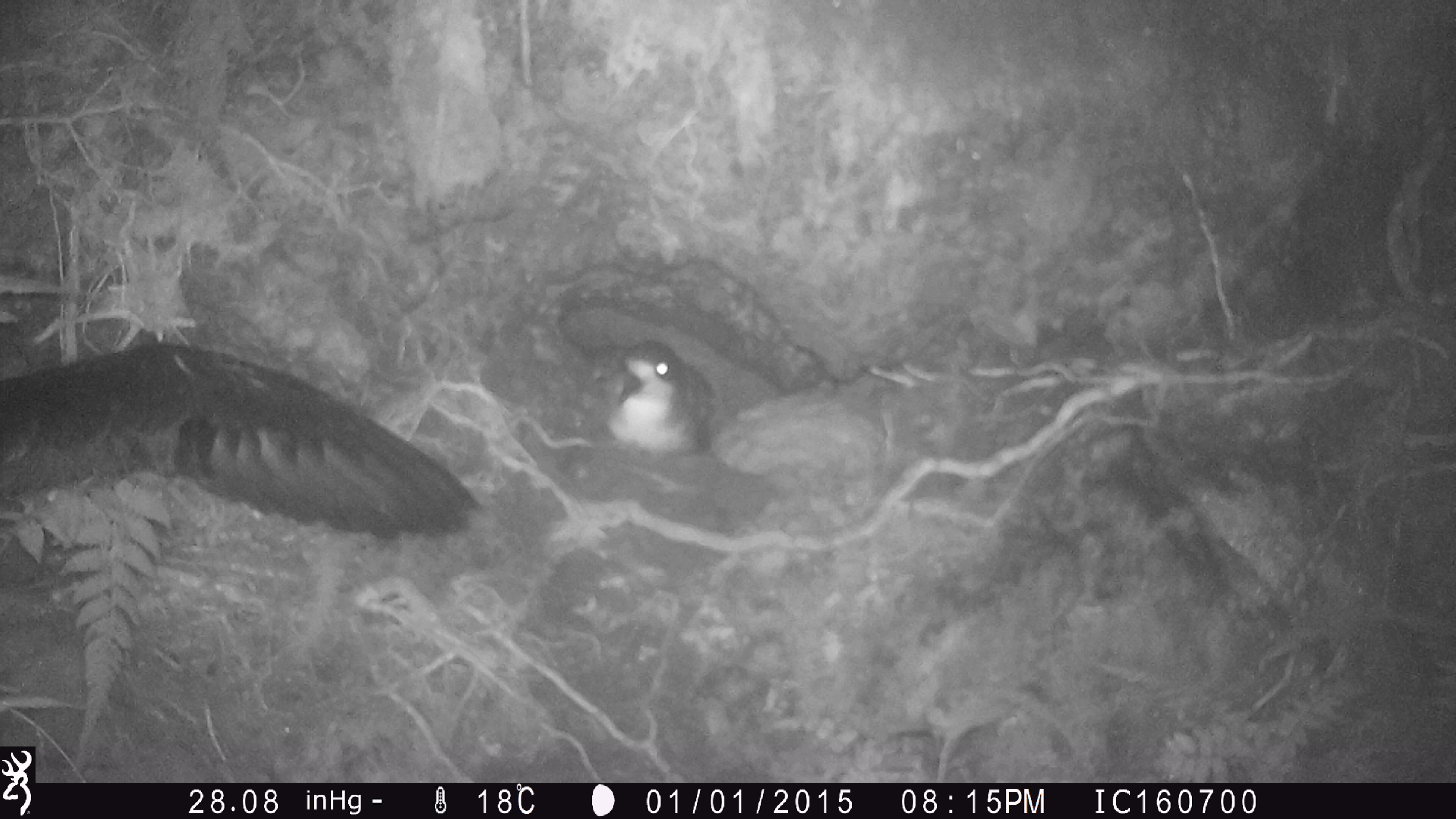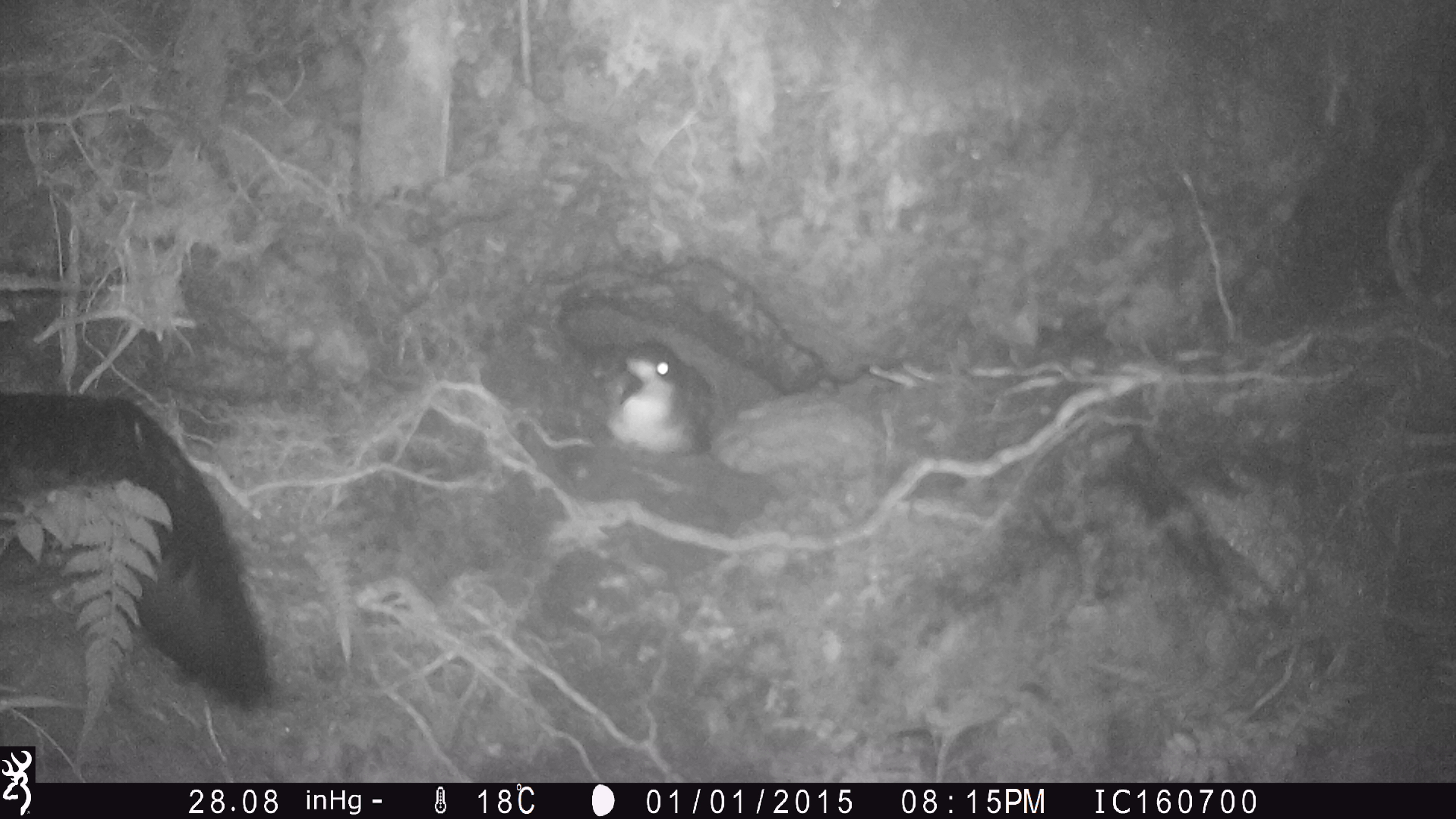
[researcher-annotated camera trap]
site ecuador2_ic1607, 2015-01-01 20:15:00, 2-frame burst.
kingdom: Animalia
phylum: Chordata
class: Aves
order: Procellariiformes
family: Procellariidae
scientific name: Procellariidae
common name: petrel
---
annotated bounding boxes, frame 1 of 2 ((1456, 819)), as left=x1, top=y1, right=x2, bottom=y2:
petrel: left=0, top=335, right=485, bottom=552; left=601, top=336, right=718, bottom=460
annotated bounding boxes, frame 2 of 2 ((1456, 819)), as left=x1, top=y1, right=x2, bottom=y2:
petrel: left=0, top=384, right=300, bottom=733; left=583, top=339, right=733, bottom=476